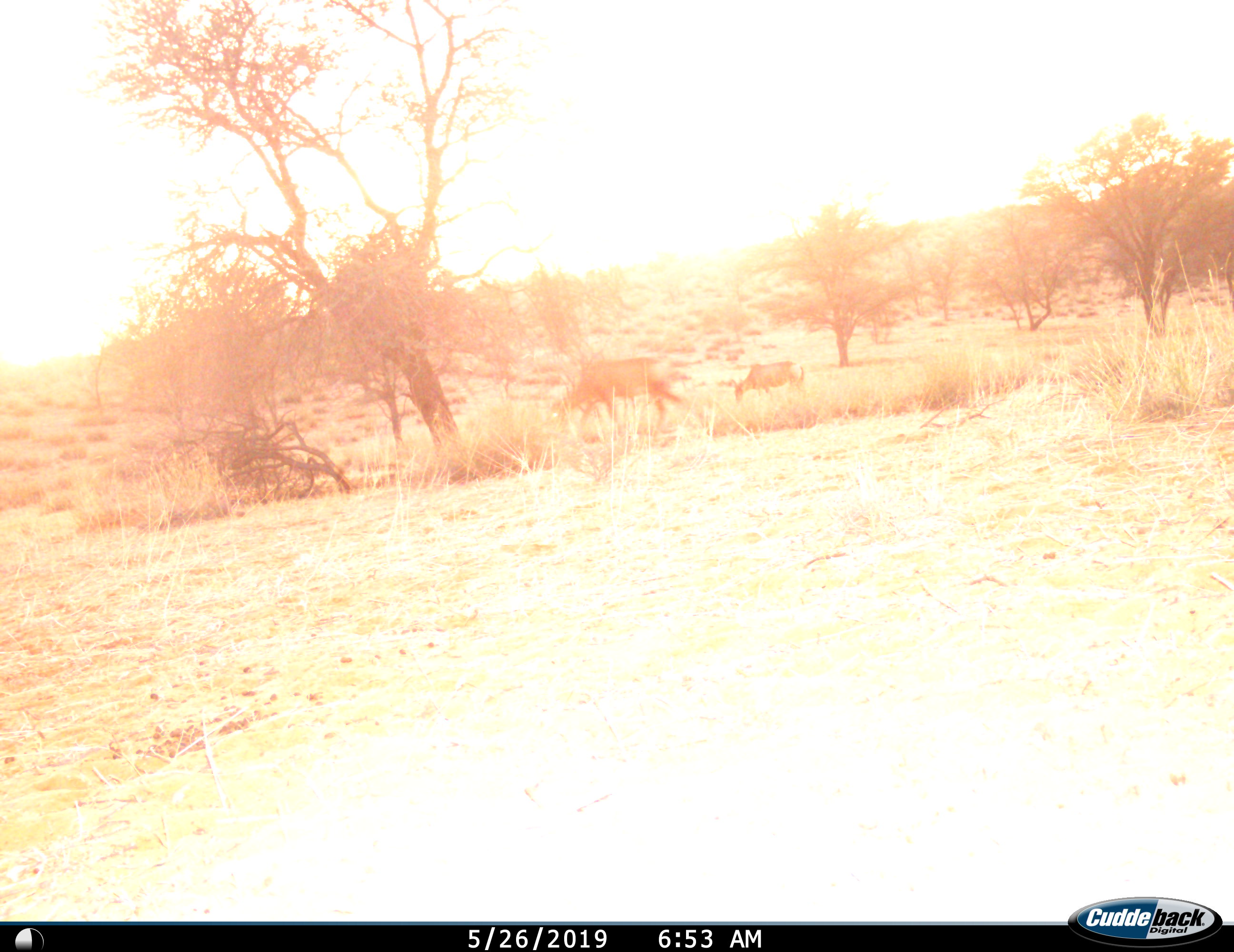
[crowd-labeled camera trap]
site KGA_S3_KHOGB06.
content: unidentified animal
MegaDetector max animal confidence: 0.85